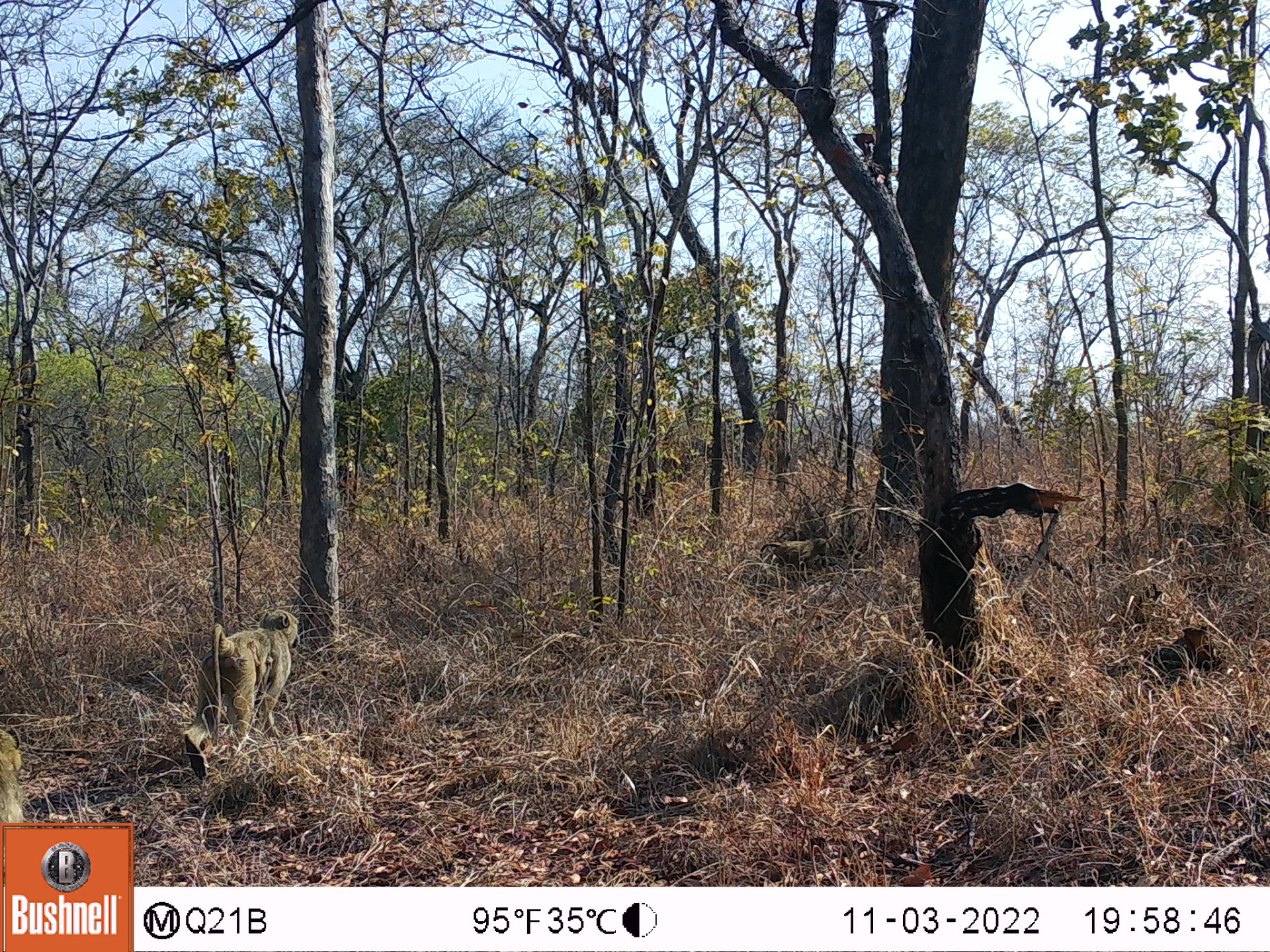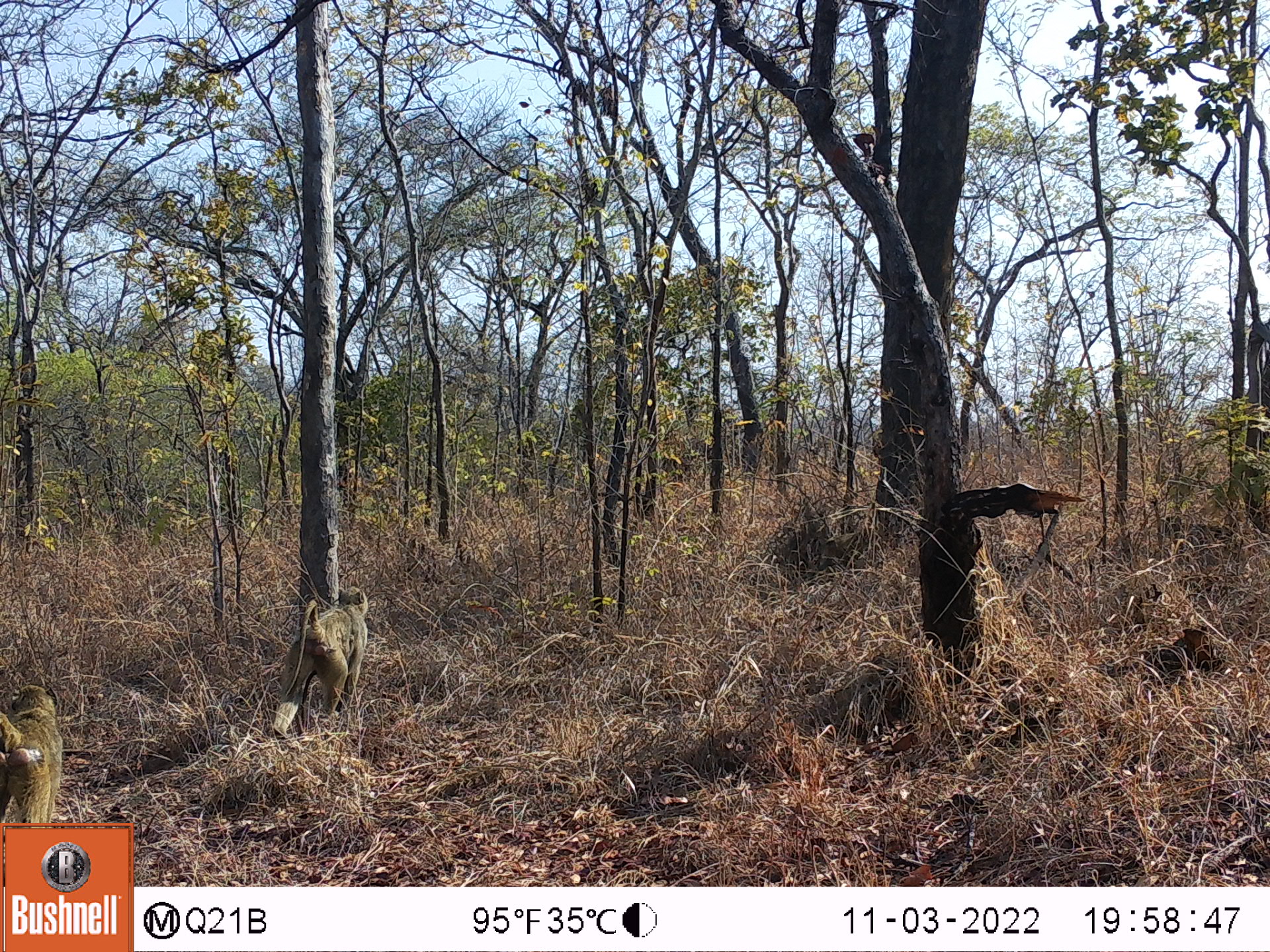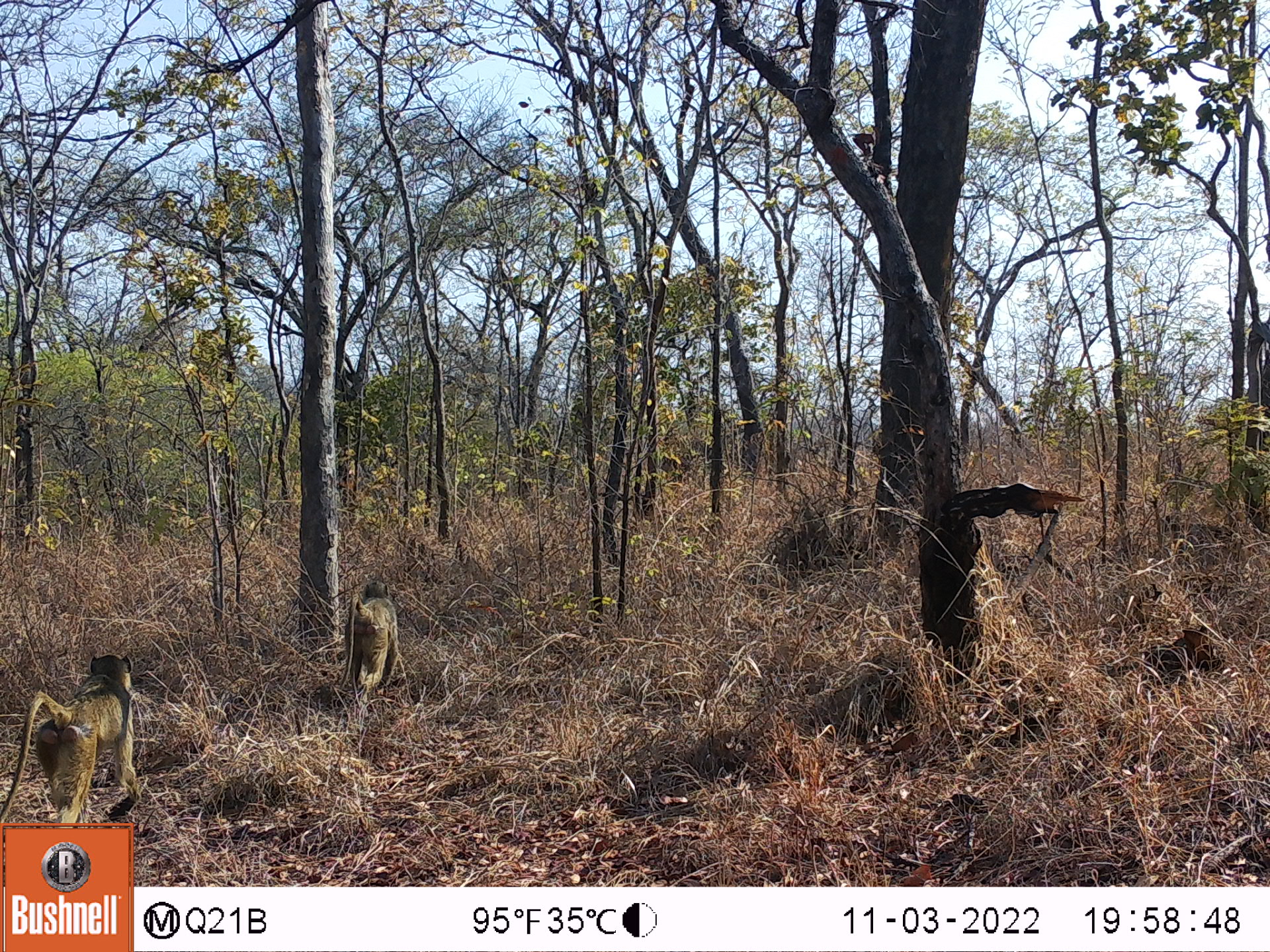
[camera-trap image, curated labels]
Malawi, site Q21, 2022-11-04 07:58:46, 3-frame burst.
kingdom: Animalia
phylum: Chordata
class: Mammalia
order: Primates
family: Cercopithecidae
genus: Papio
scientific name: Papio cynocephalus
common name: yellow baboon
Yellow baboon (Papio cynocephalus), count 2.